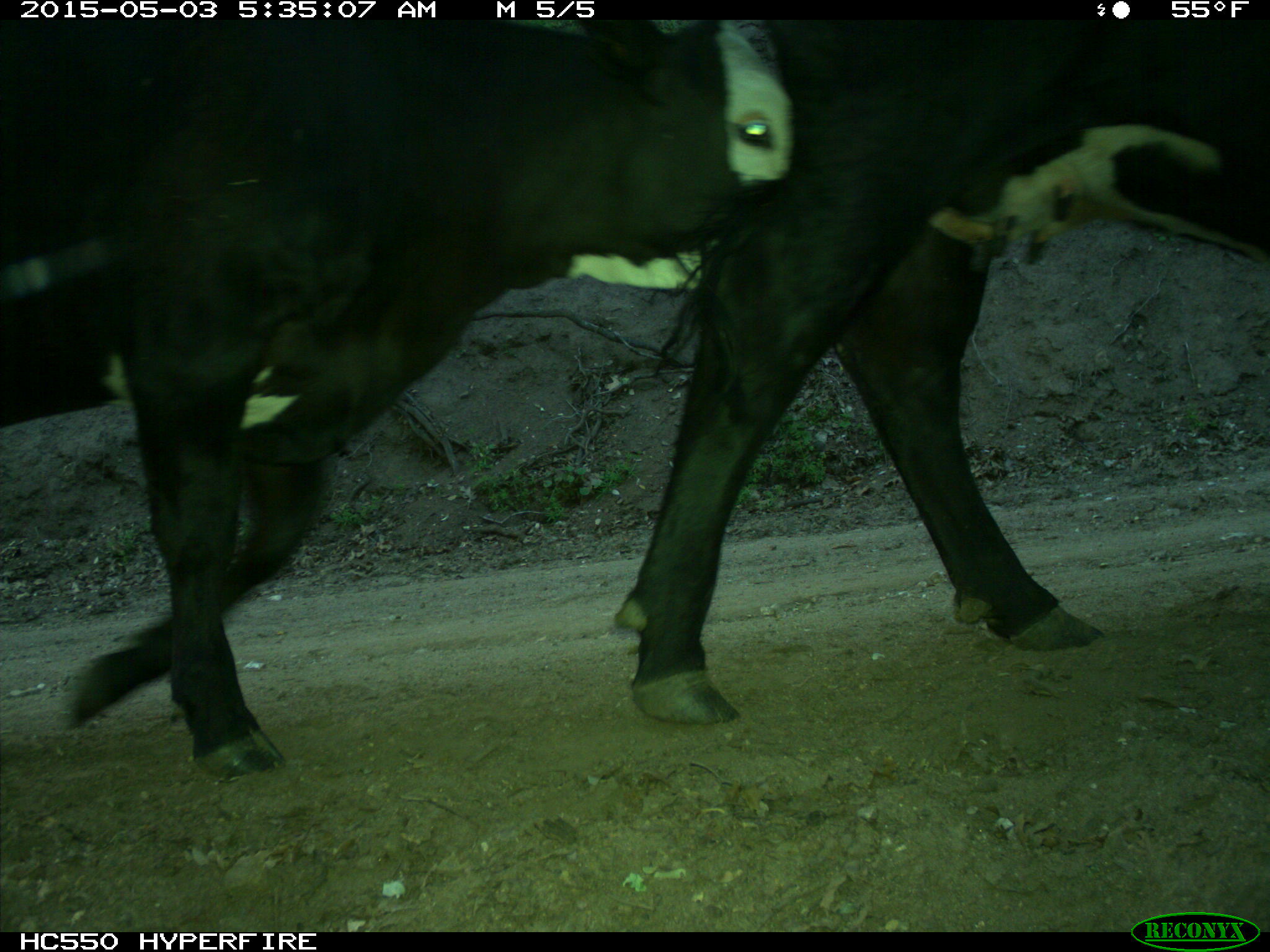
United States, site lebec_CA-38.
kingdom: Animalia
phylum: Chordata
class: Mammalia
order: Artiodactyla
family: Bovidae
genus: Bos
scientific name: Bos taurus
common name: domestic cow